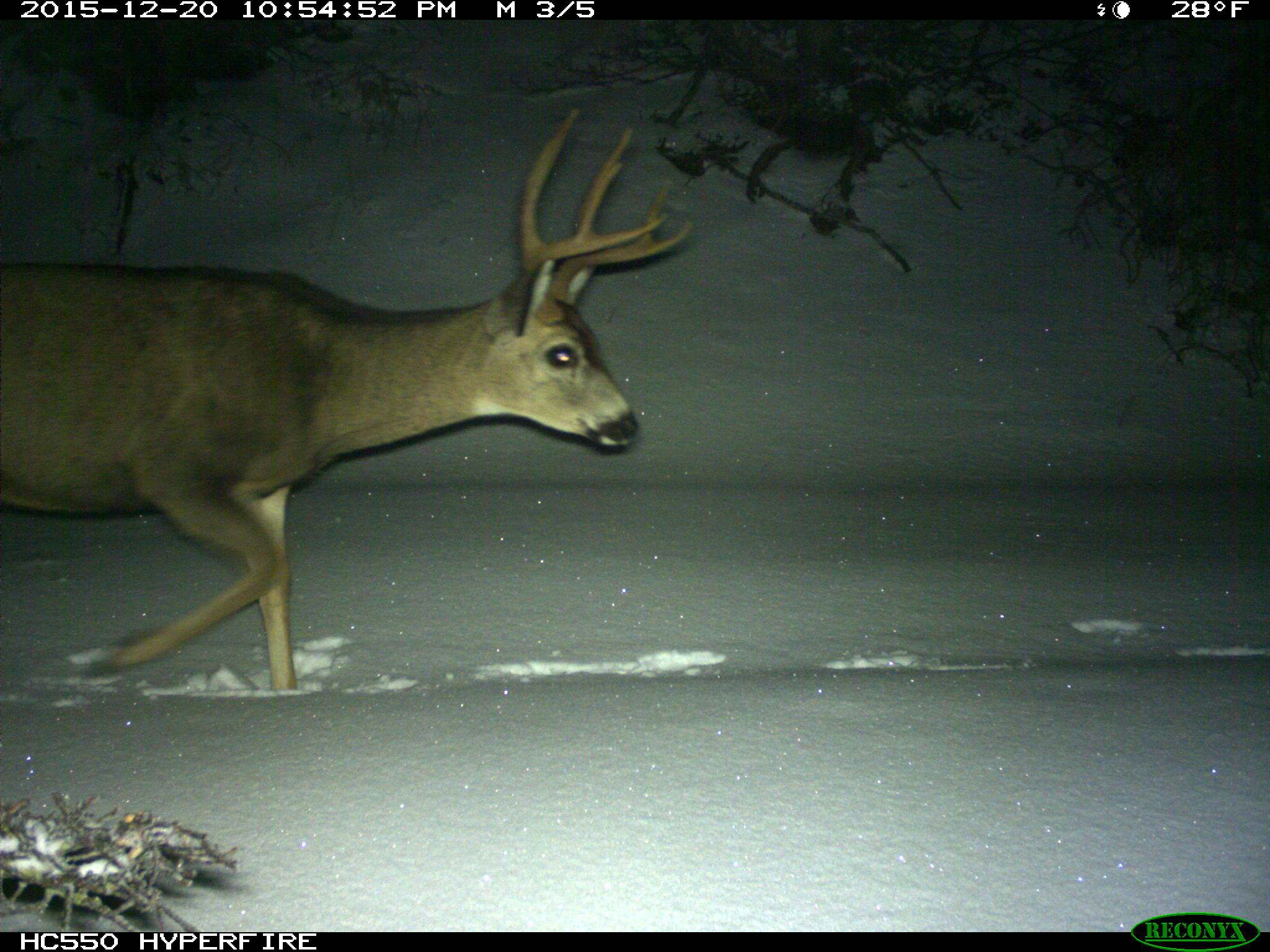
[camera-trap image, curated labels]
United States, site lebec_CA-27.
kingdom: Animalia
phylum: Chordata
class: Mammalia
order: Artiodactyla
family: Cervidae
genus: Odocoileus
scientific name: Odocoileus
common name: deer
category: unidentified deer